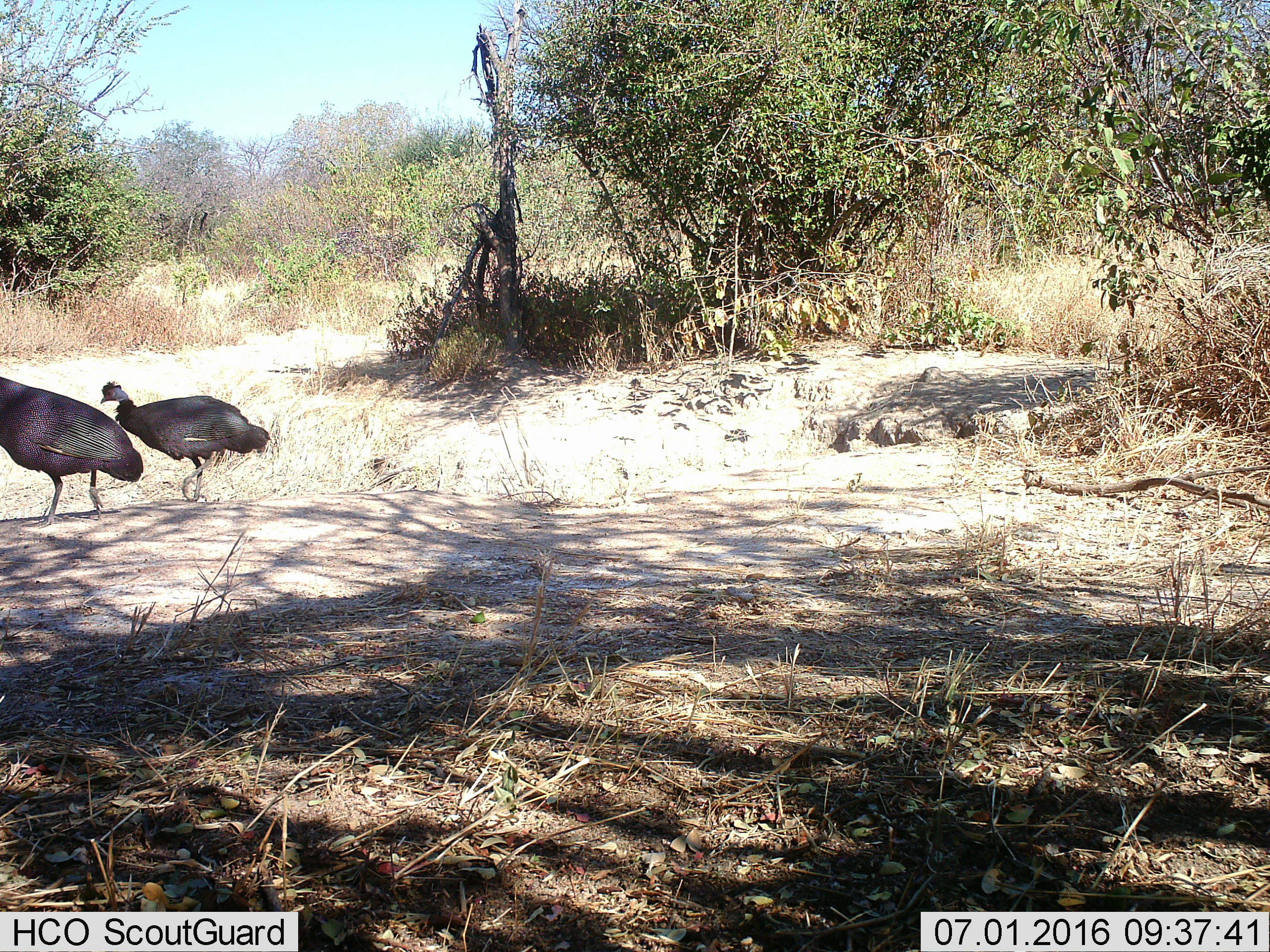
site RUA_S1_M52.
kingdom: Animalia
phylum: Chordata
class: Aves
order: Galliformes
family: Numididae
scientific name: Numididae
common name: guineafowl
Guineafowl (Numididae), count 2. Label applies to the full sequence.